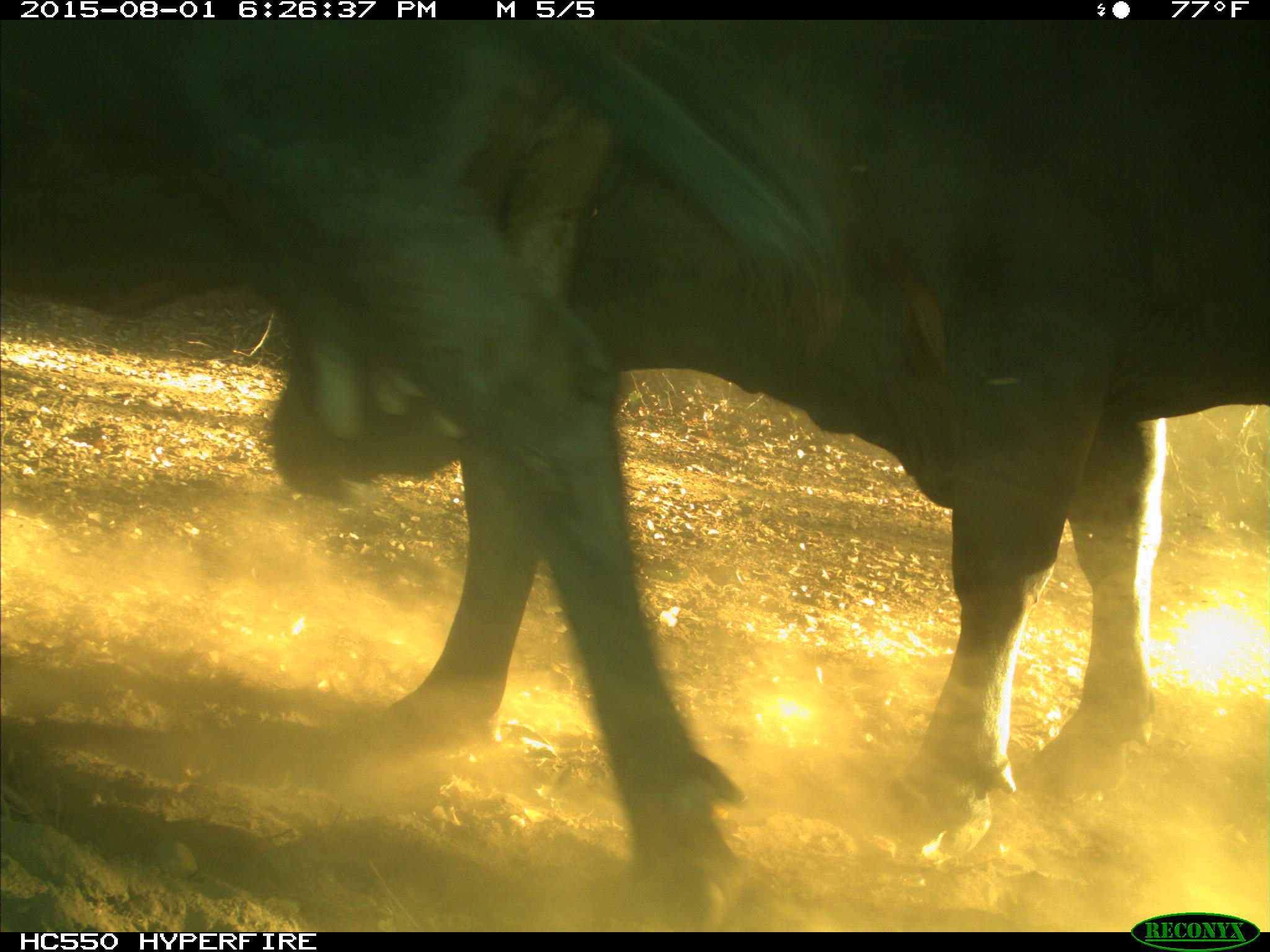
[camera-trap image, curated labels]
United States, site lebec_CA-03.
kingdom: Animalia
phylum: Chordata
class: Mammalia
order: Artiodactyla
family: Bovidae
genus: Bos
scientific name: Bos taurus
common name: domestic cow